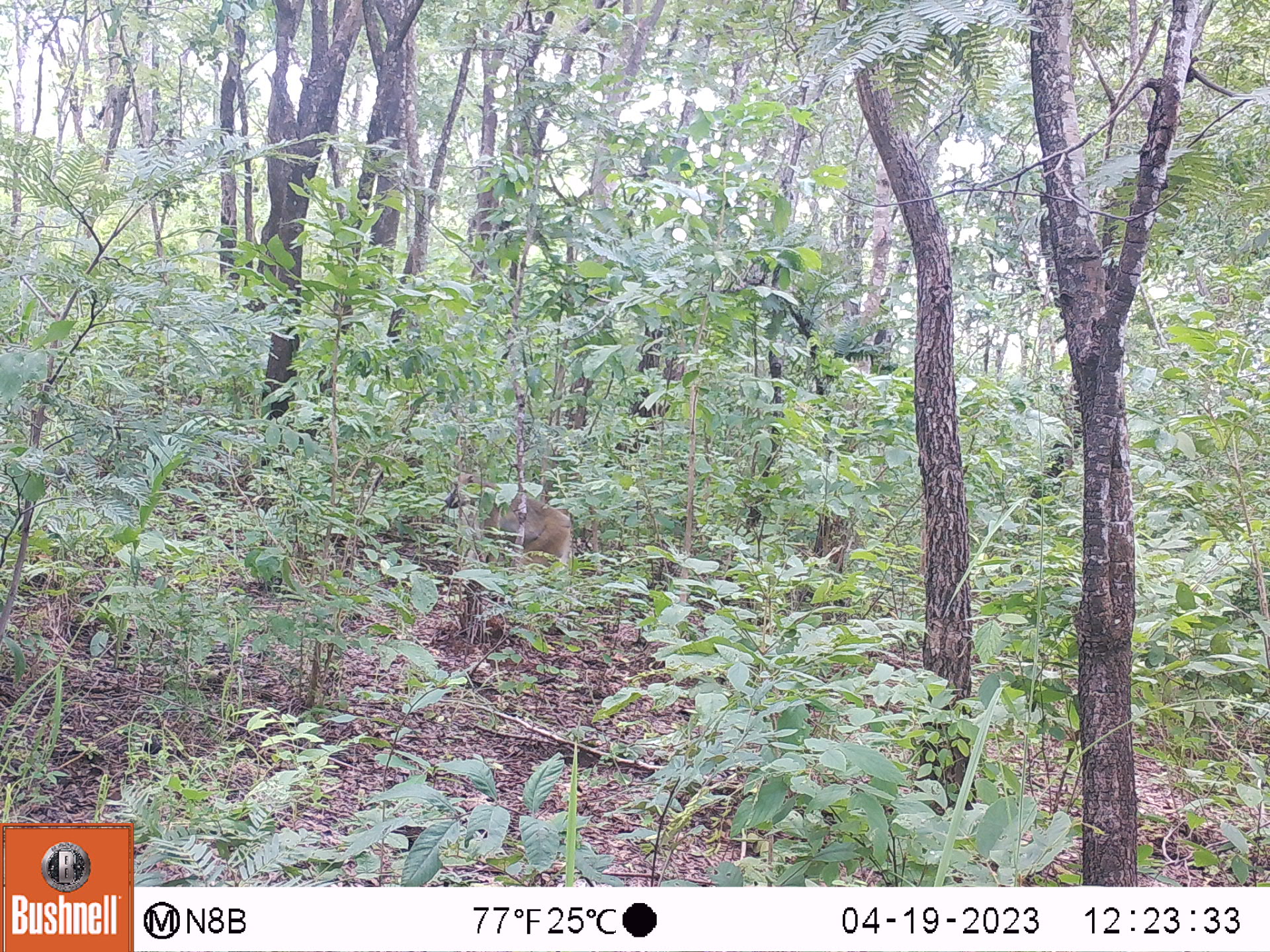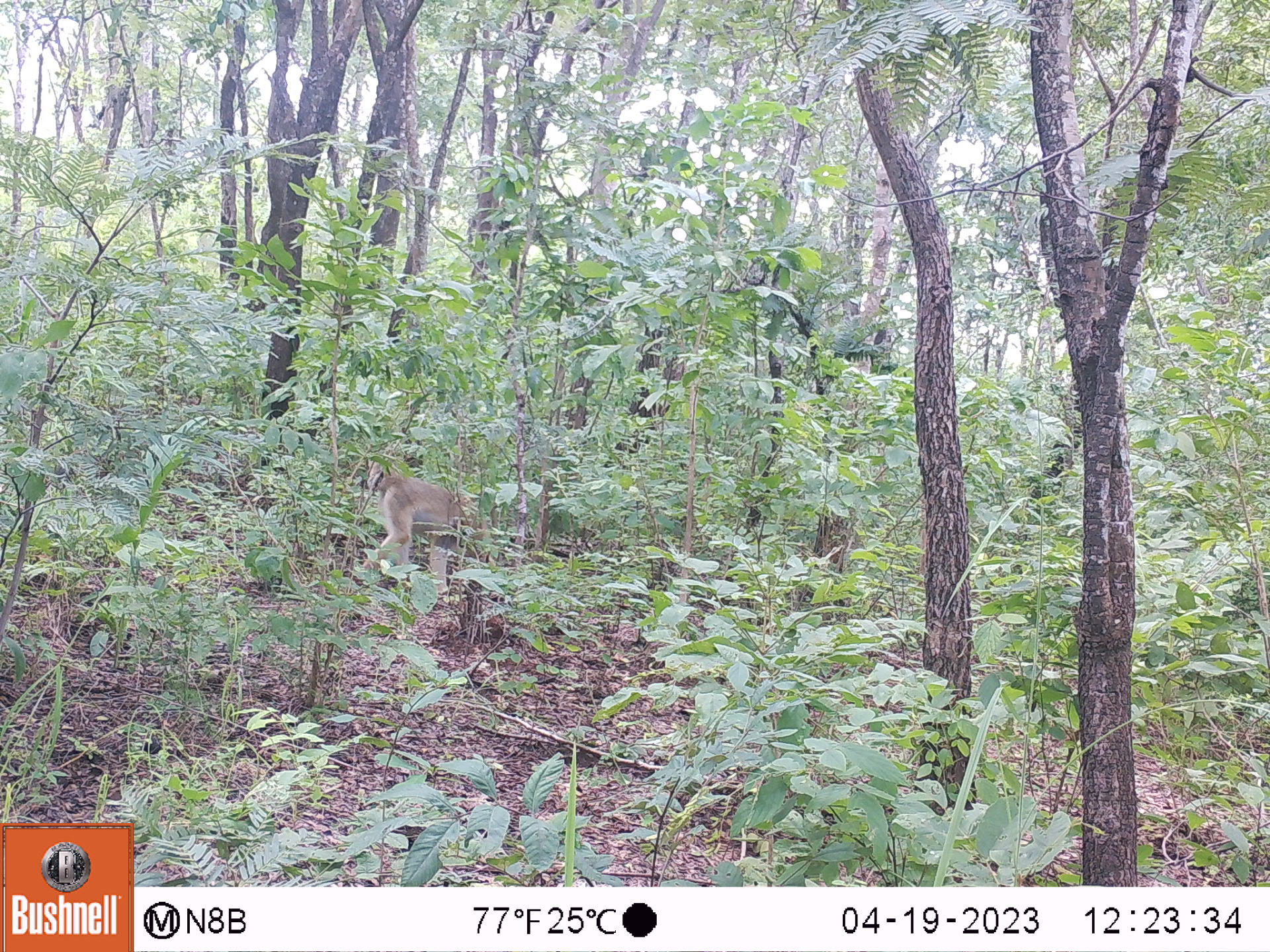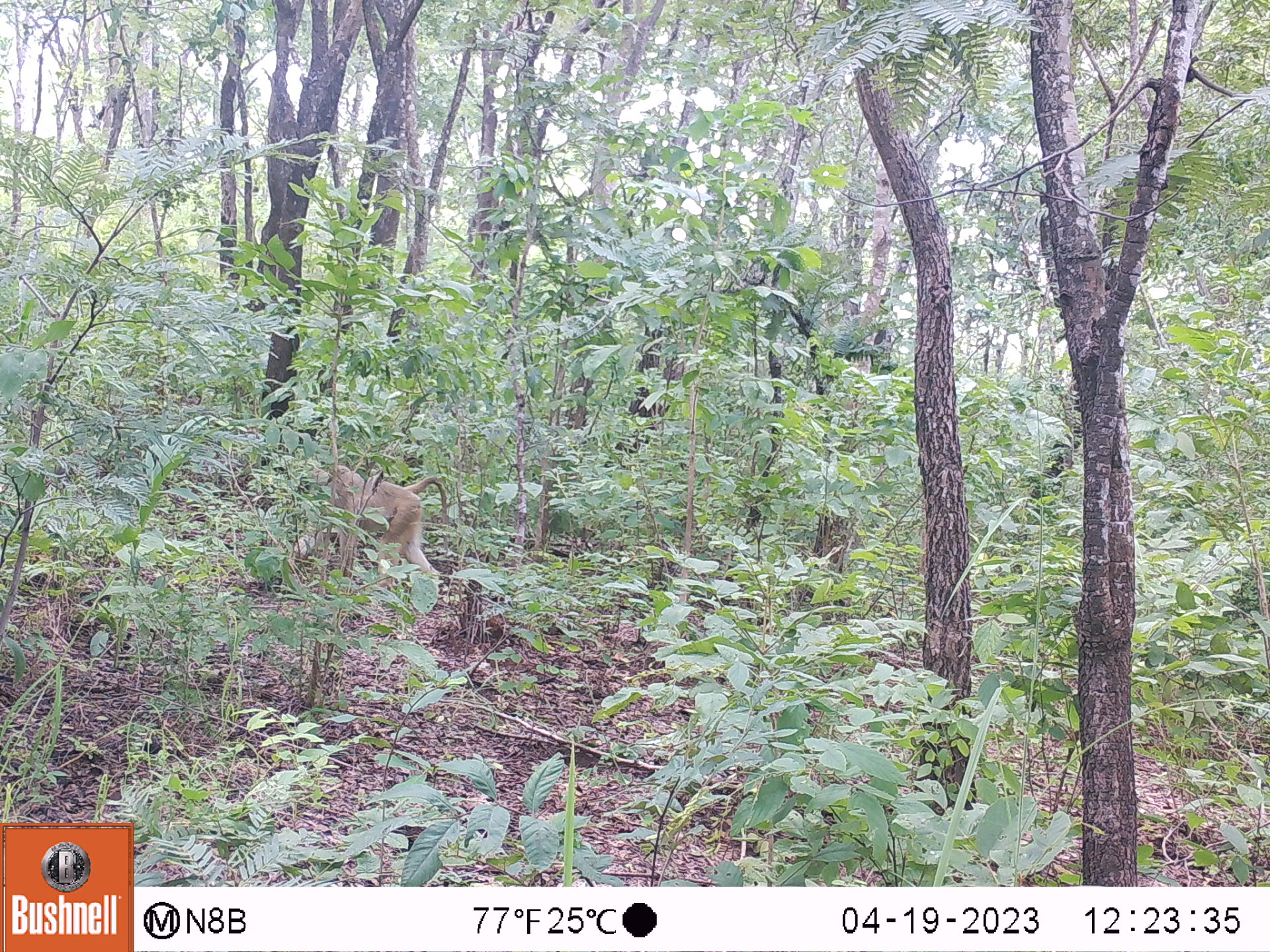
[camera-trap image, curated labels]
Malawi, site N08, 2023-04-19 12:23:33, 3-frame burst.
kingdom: Animalia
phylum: Chordata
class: Mammalia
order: Primates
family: Cercopithecidae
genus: Papio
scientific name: Papio cynocephalus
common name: yellow baboon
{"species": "yellow baboon (Papio cynocephalus)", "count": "1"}